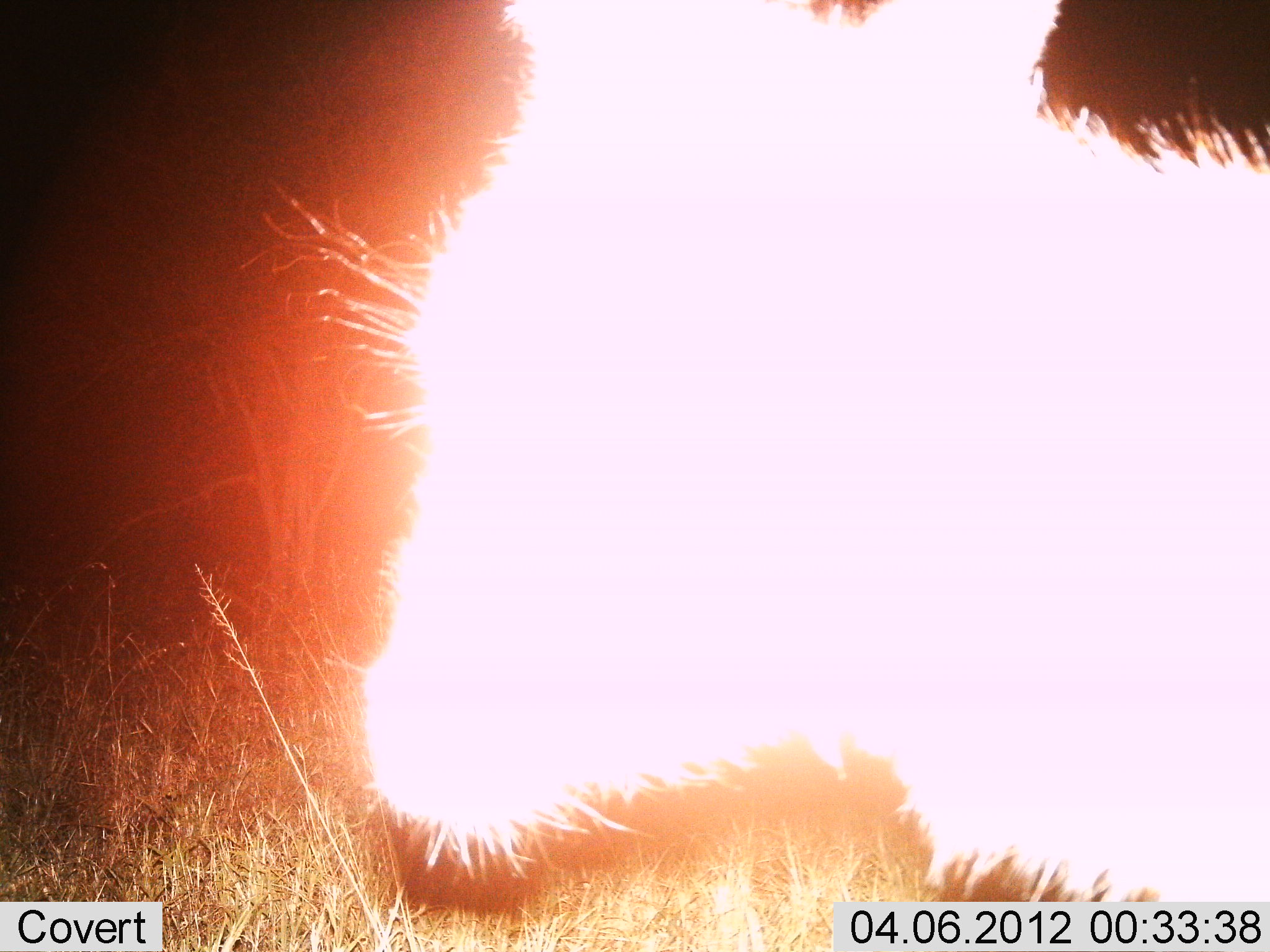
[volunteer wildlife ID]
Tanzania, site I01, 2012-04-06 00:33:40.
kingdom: Animalia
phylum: Chordata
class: Mammalia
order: Artiodactyla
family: Bovidae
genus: Kobus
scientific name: Kobus ellipsiprymnus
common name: waterbuck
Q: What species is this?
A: Waterbuck (Kobus ellipsiprymnus).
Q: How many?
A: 1.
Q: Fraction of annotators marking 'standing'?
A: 100%.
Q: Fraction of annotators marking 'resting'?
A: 0%.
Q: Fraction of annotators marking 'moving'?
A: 0%.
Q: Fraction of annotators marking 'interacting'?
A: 0%.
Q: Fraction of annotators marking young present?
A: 33%.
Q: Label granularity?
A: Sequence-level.